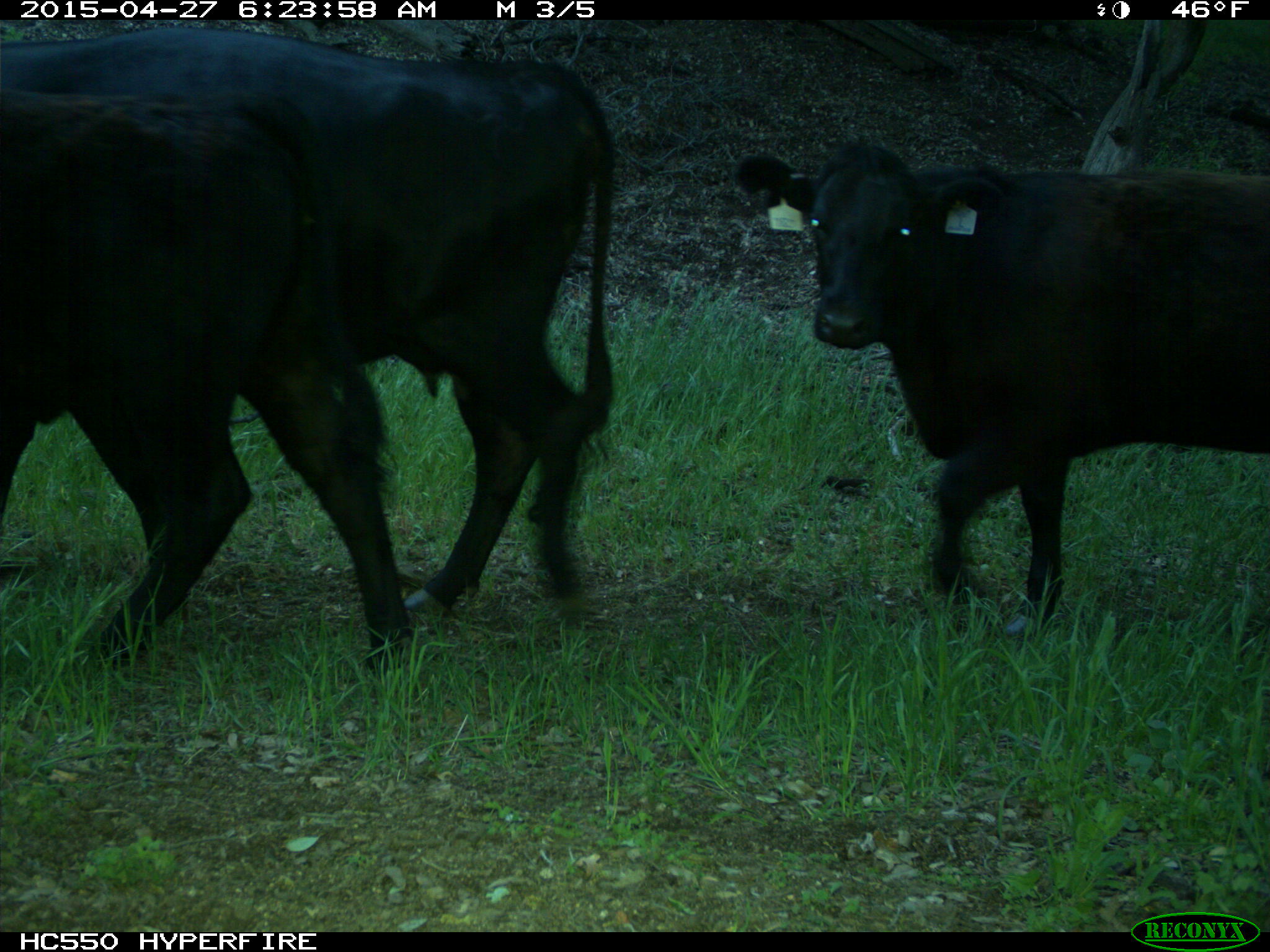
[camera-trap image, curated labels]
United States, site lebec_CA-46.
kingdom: Animalia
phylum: Chordata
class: Mammalia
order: Artiodactyla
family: Bovidae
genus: Bos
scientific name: Bos taurus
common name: domestic cow